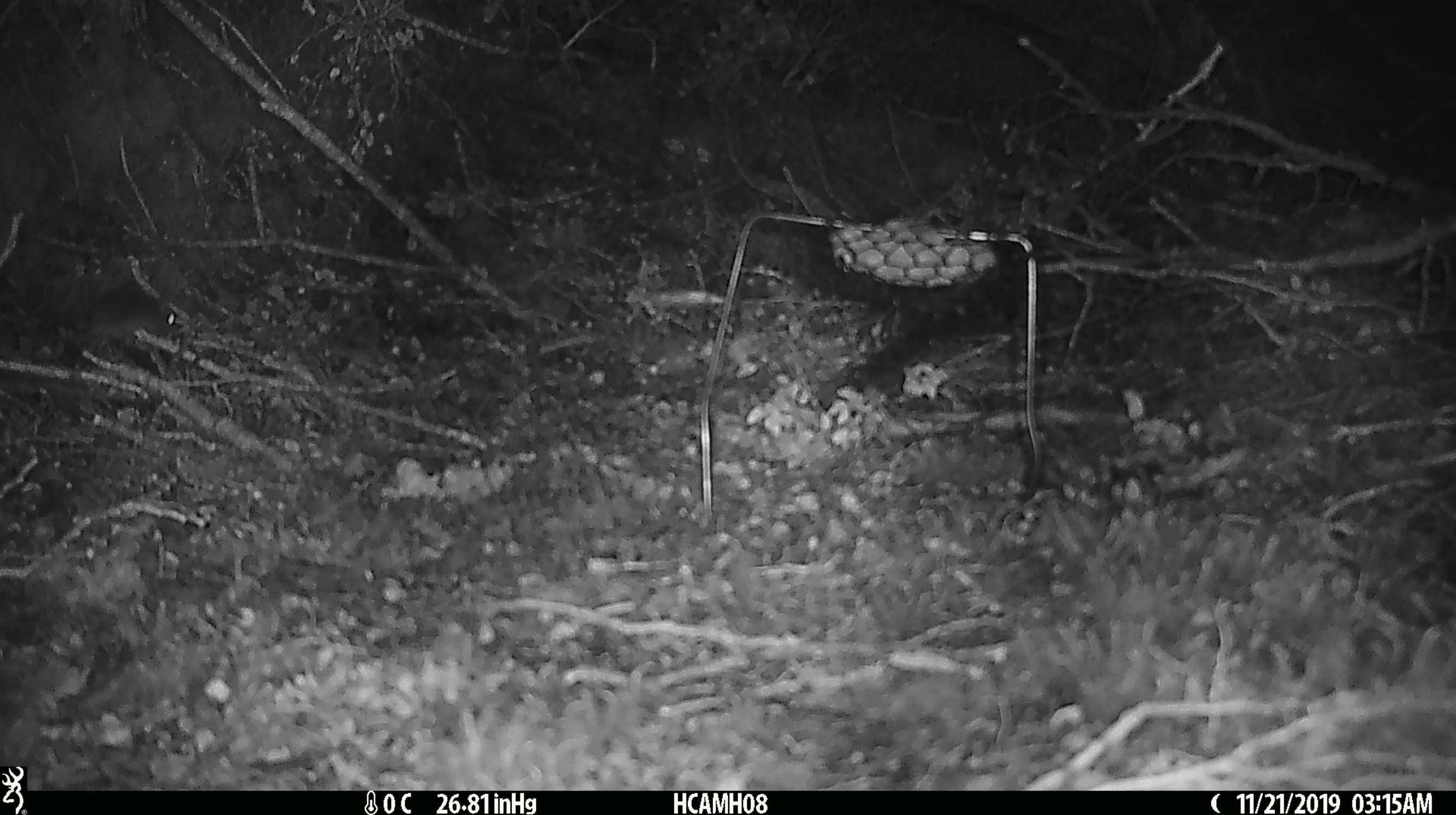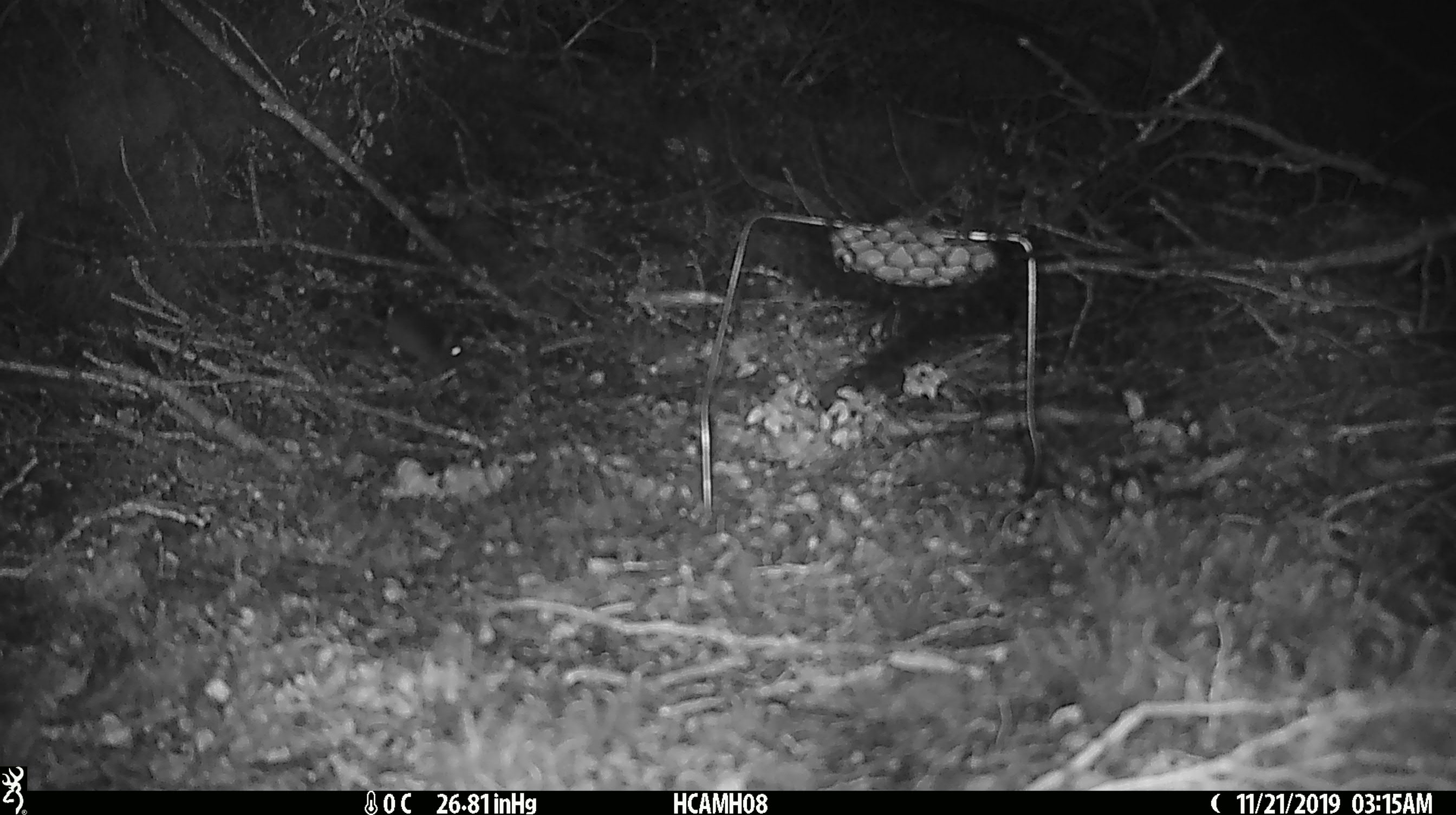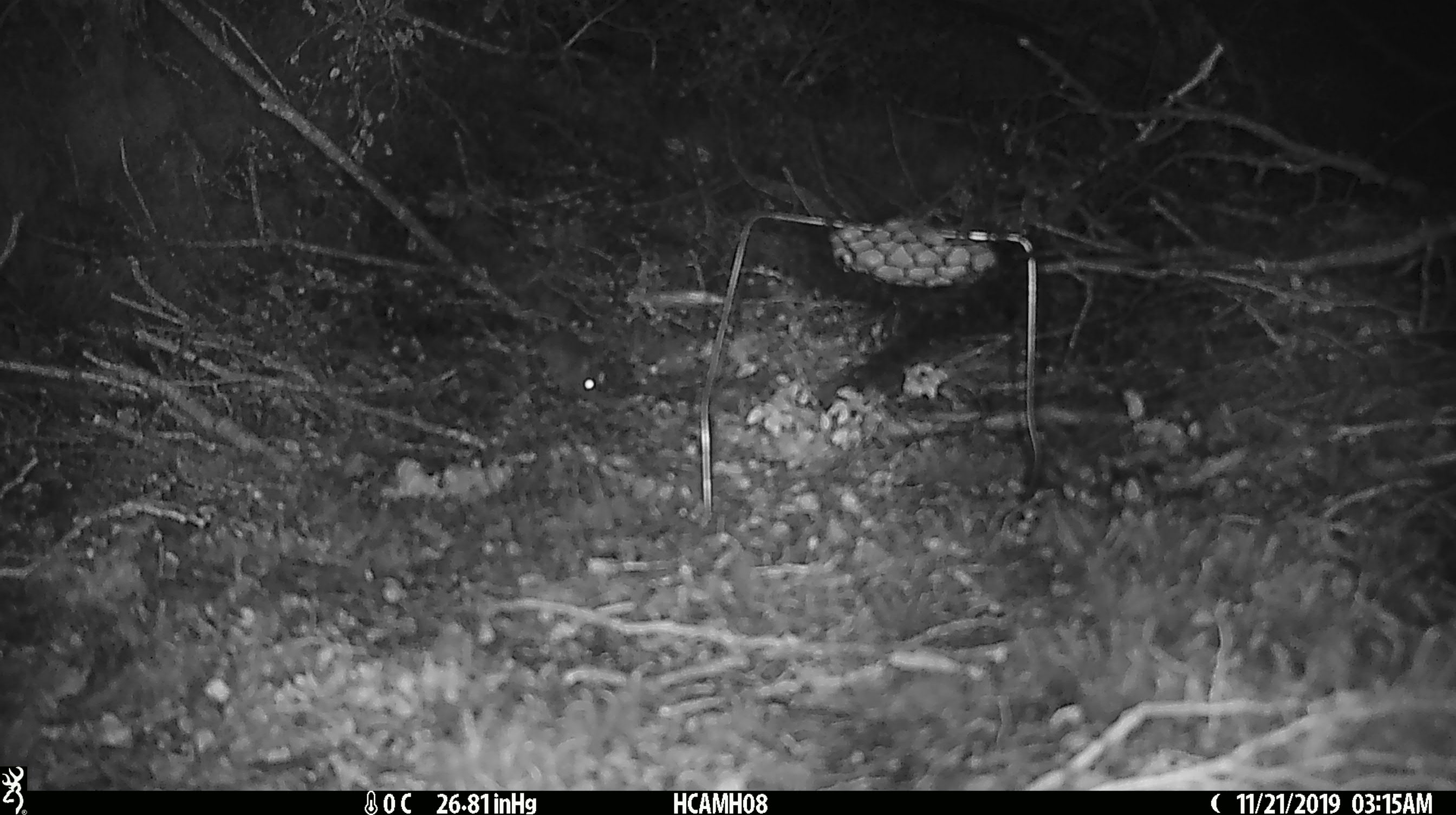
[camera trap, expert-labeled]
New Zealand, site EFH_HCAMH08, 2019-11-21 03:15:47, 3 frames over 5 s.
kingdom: Animalia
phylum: Chordata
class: Mammalia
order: Rodentia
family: Muridae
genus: Mus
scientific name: Mus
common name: mouse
Mouse (Mus).